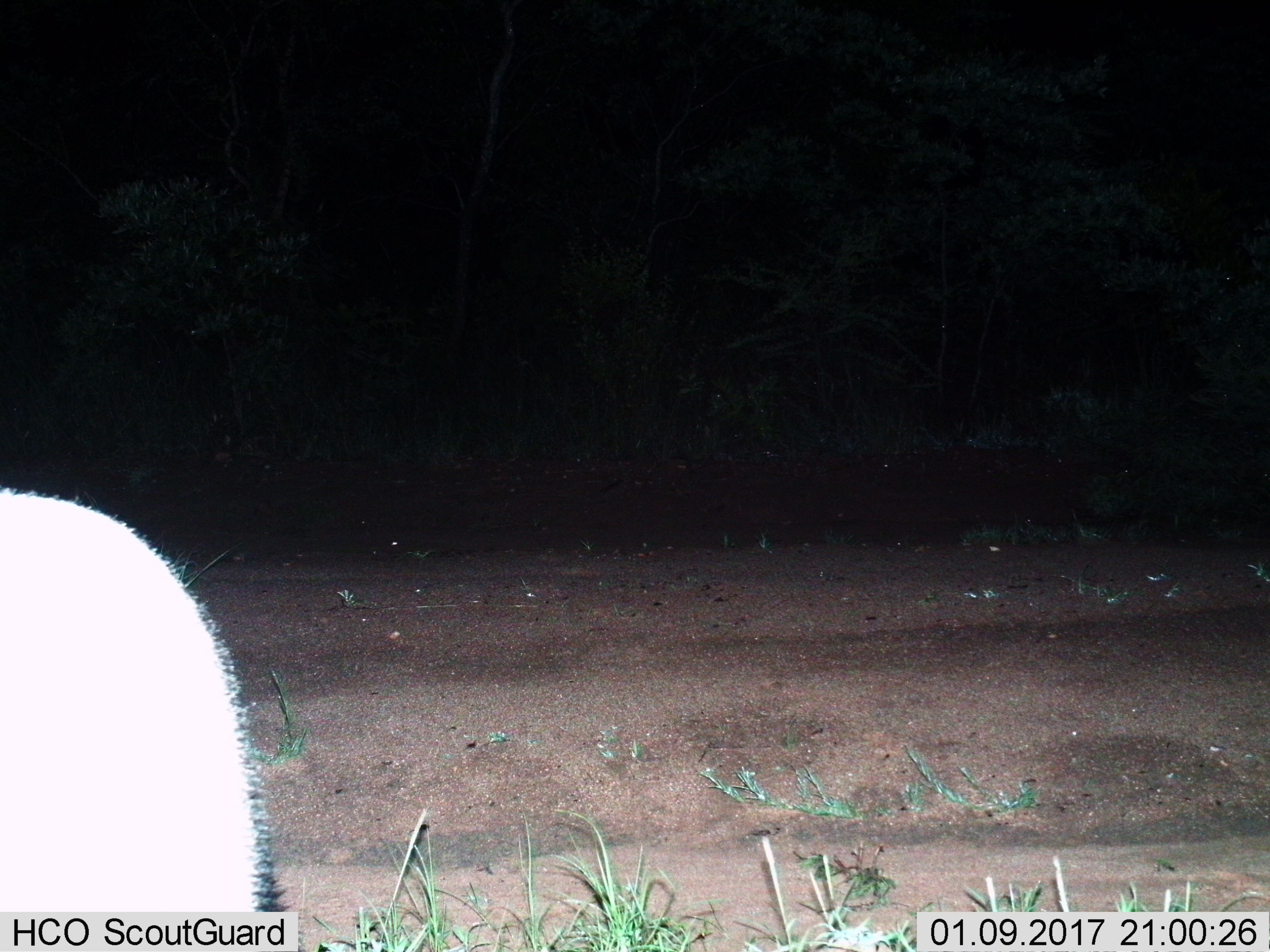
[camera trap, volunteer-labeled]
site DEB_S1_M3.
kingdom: Animalia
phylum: Chordata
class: Mammalia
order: Artiodactyla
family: Bovidae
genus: Sylvicapra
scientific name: Sylvicapra grimmia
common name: common duiker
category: duikercommongrey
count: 1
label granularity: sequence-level